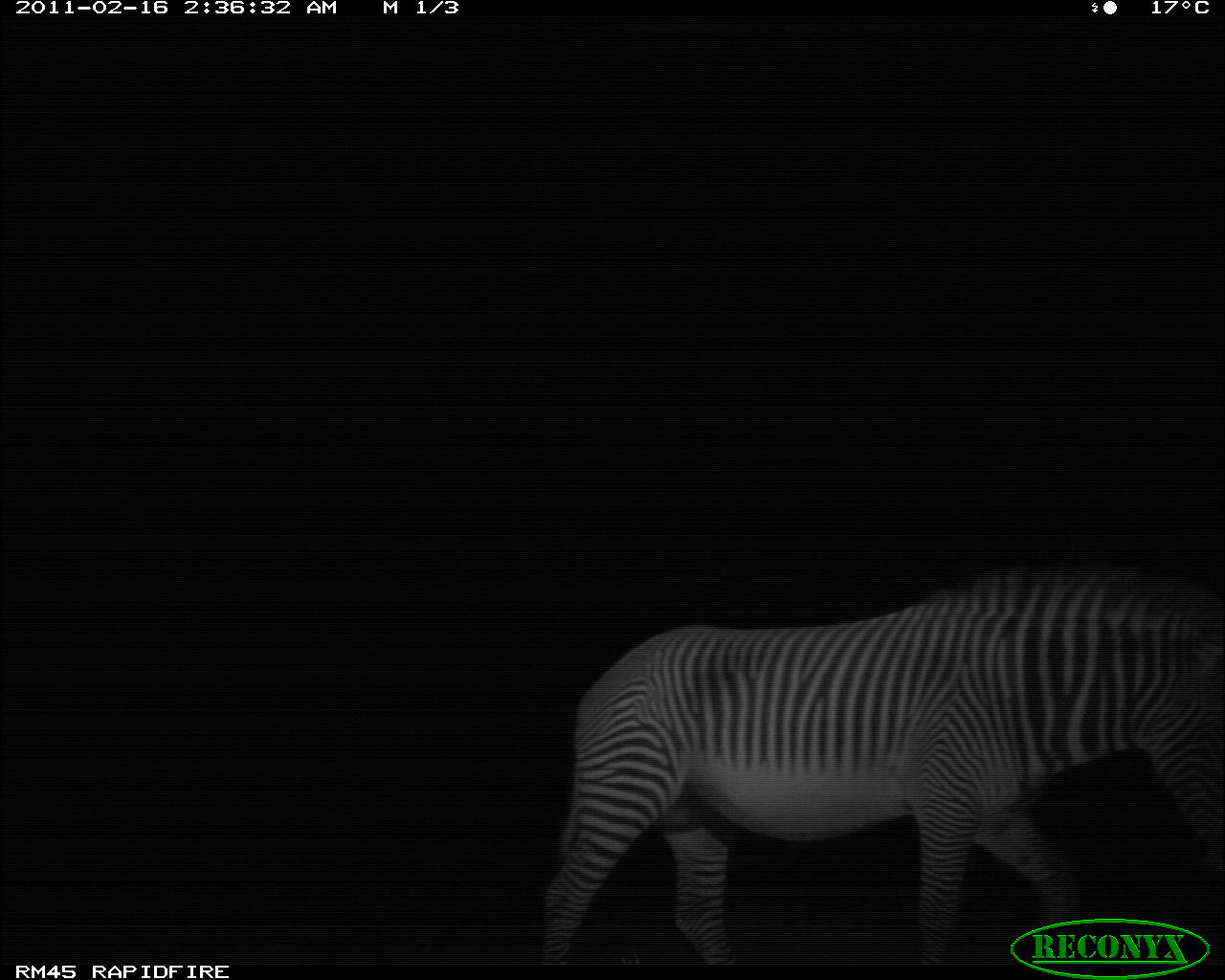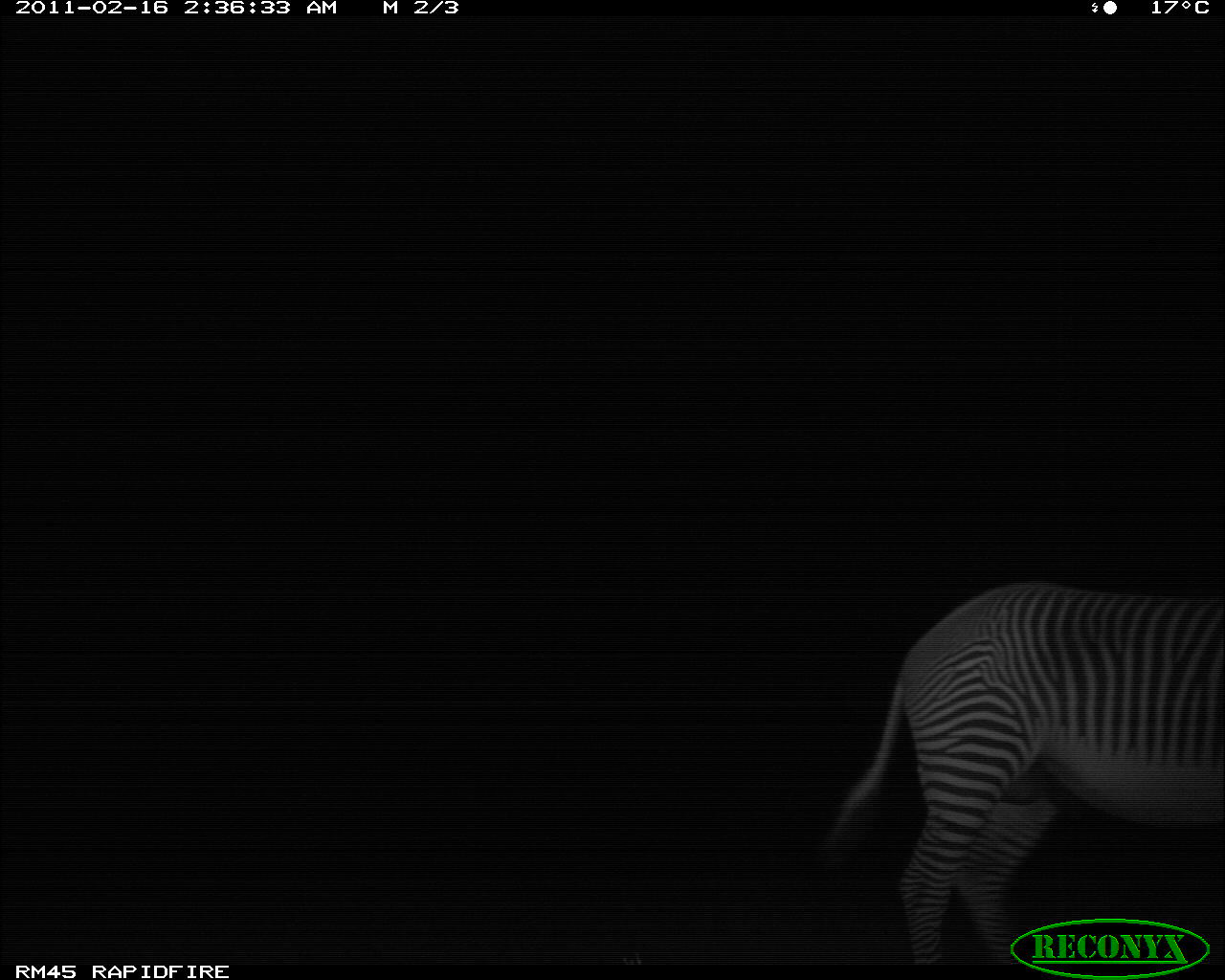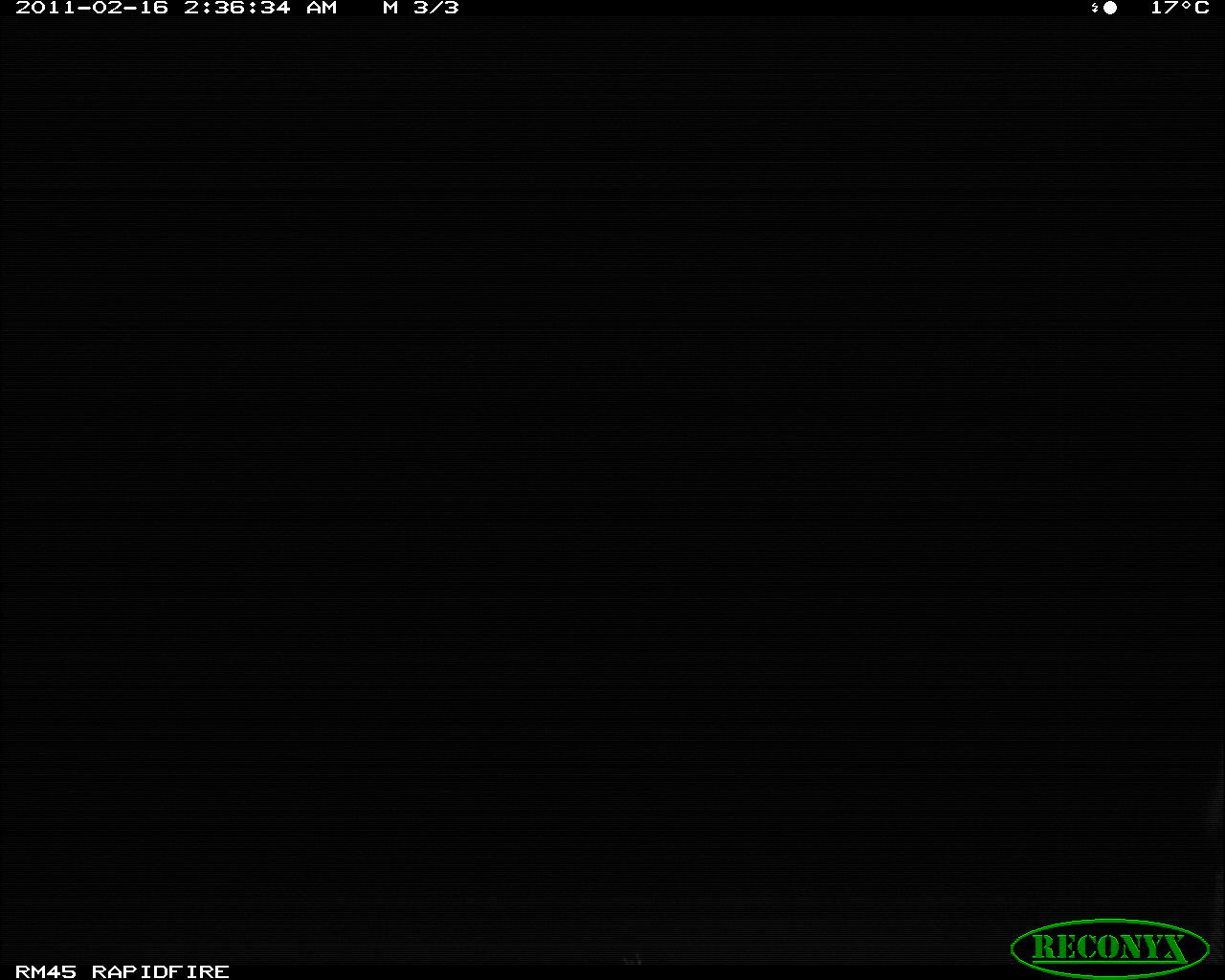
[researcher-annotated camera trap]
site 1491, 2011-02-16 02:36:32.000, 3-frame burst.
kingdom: Animalia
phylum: Chordata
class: Mammalia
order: Perissodactyla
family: Equidae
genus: Equus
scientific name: Equus grevyi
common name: grévy's zebra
Equus grevyi (grévy's zebra), count 1.